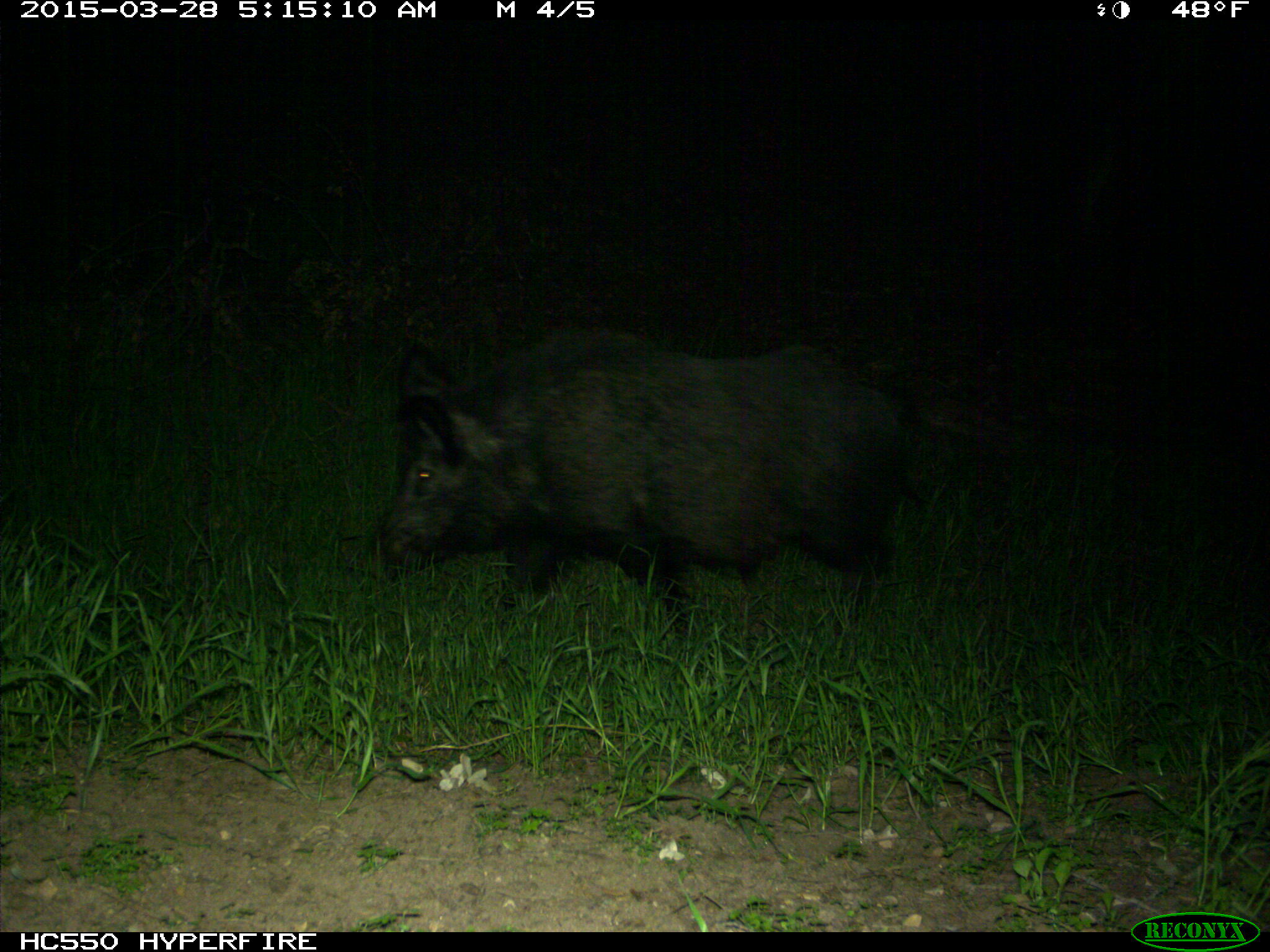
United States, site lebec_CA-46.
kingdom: Animalia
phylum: Chordata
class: Mammalia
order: Artiodactyla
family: Suidae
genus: Sus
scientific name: Sus scrofa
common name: wild boar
Sus scrofa (wild boar).